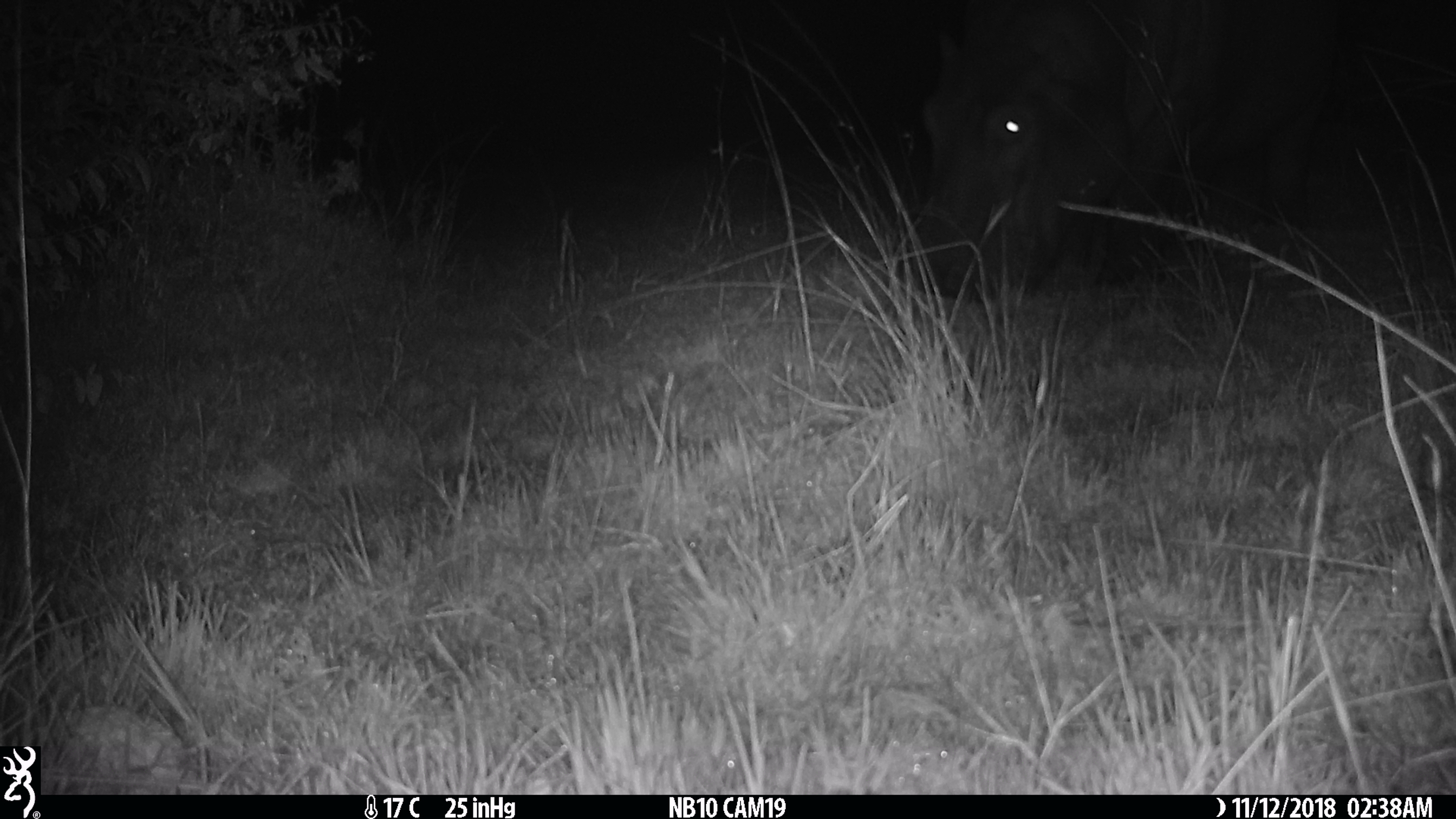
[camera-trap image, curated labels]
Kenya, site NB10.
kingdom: Animalia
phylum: Chordata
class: Mammalia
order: Artiodactyla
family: Hippopotamidae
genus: Hippopotamus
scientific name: Hippopotamus amphibius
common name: hippopotamus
Hippopotamus (Hippopotamus amphibius).